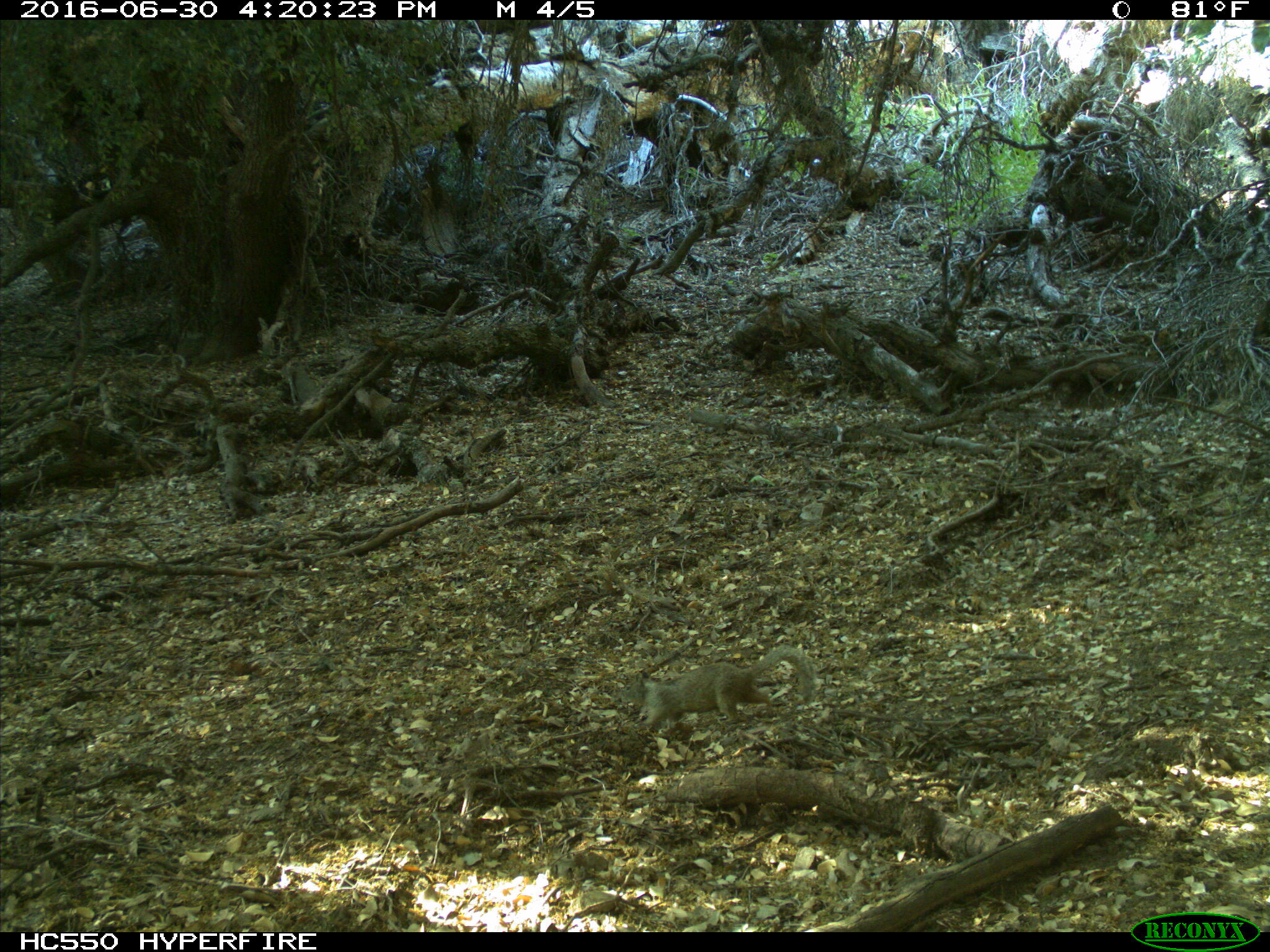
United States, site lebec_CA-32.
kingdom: Animalia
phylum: Chordata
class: Mammalia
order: Rodentia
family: Sciuridae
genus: Otospermophilus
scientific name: Otospermophilus beecheyi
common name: california ground squirrel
Otospermophilus beecheyi (california ground squirrel).